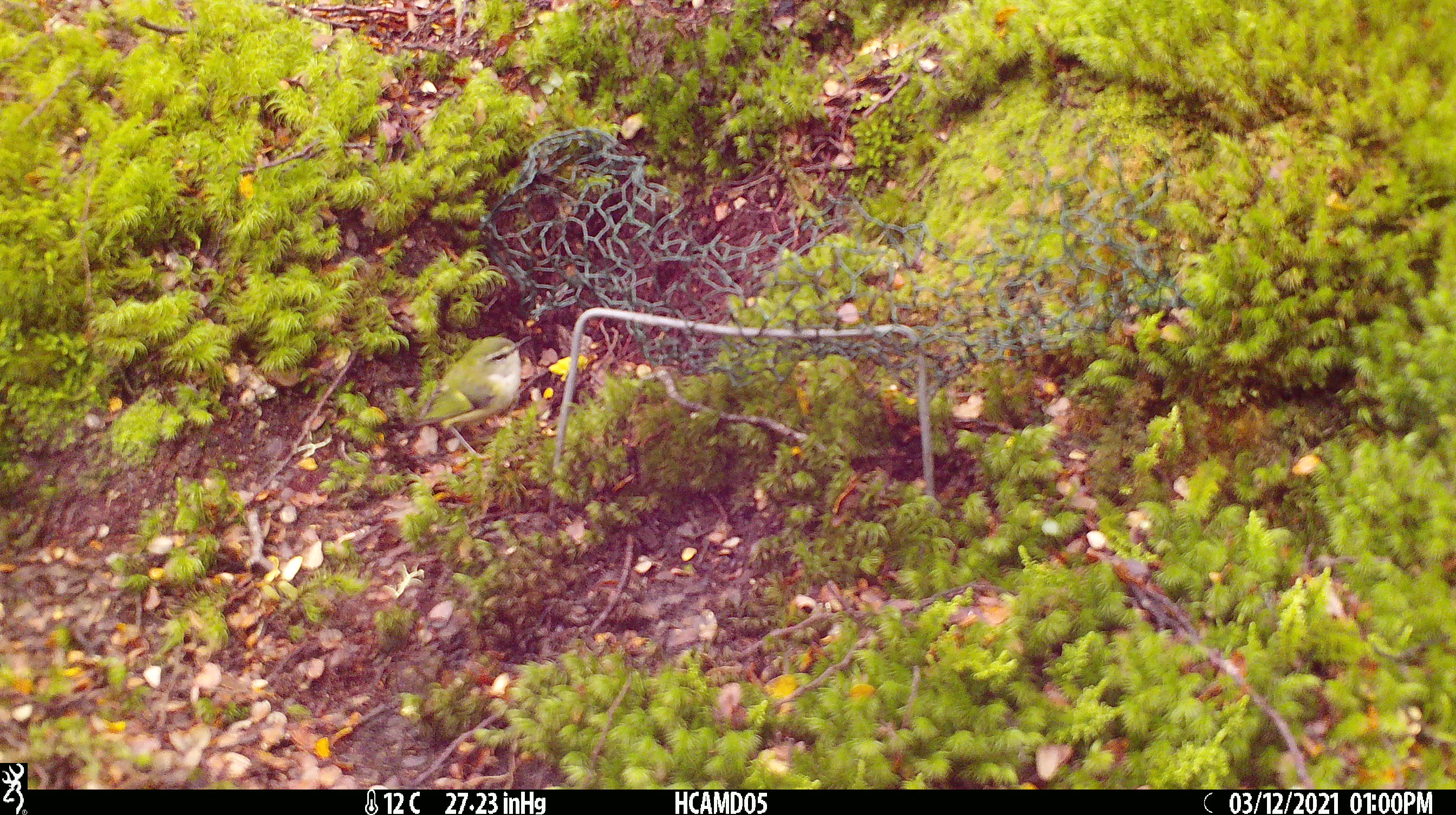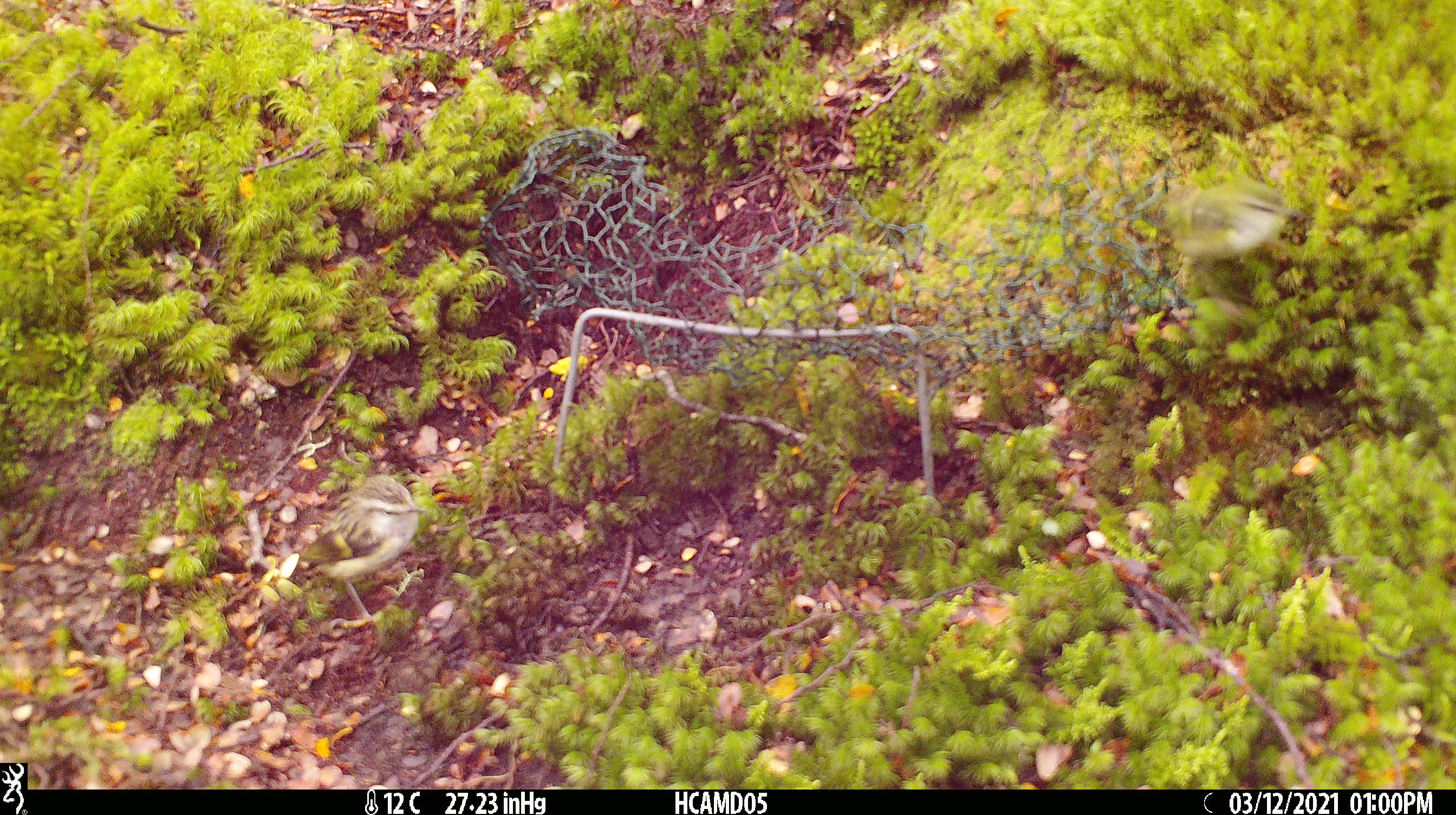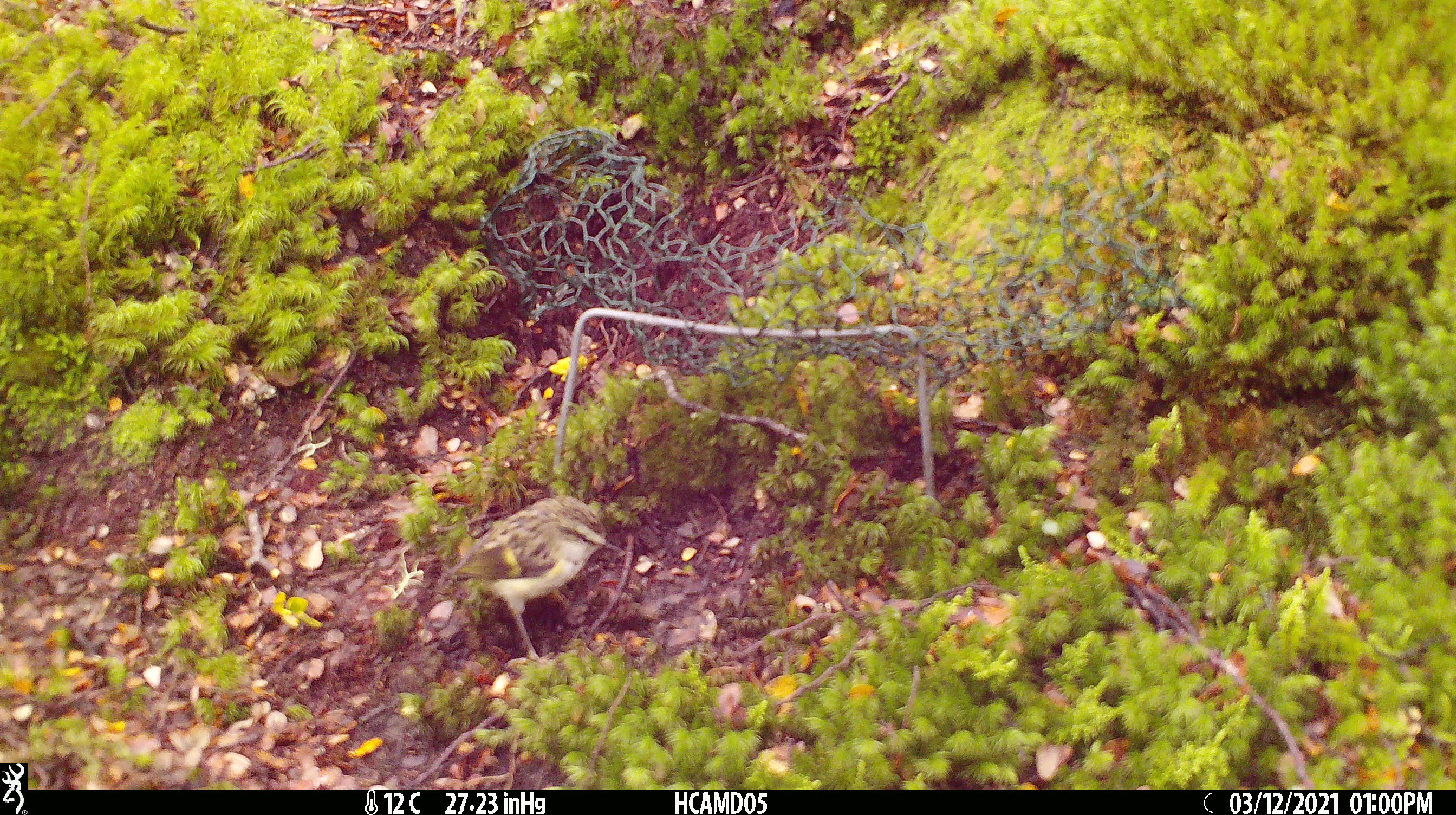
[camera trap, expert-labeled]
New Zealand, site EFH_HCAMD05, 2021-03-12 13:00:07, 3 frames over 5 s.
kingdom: Animalia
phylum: Chordata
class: Aves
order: Passeriformes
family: Acanthisittidae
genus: Acanthisitta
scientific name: Acanthisitta chloris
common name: rifleman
Rifleman (Acanthisitta chloris).